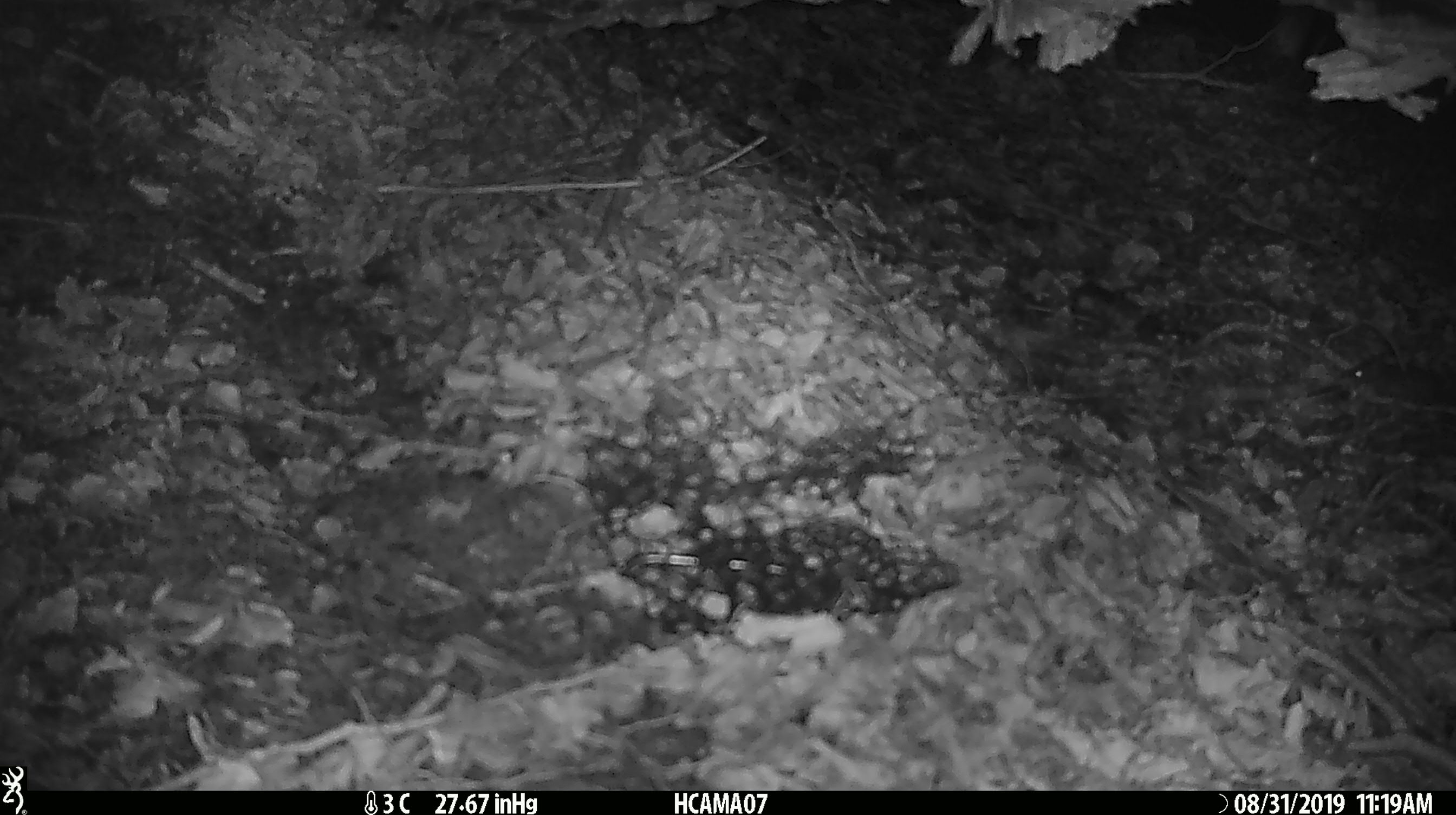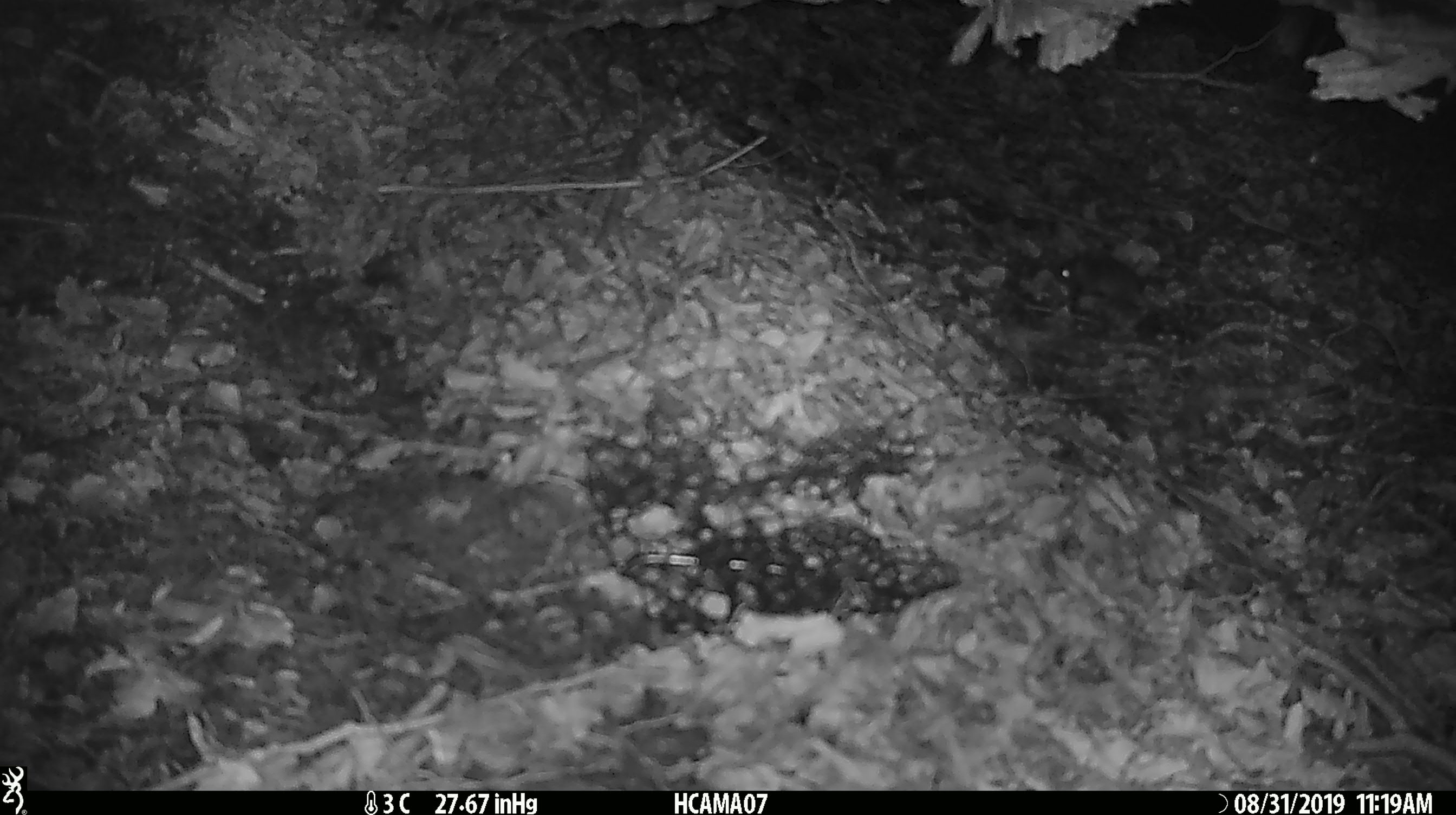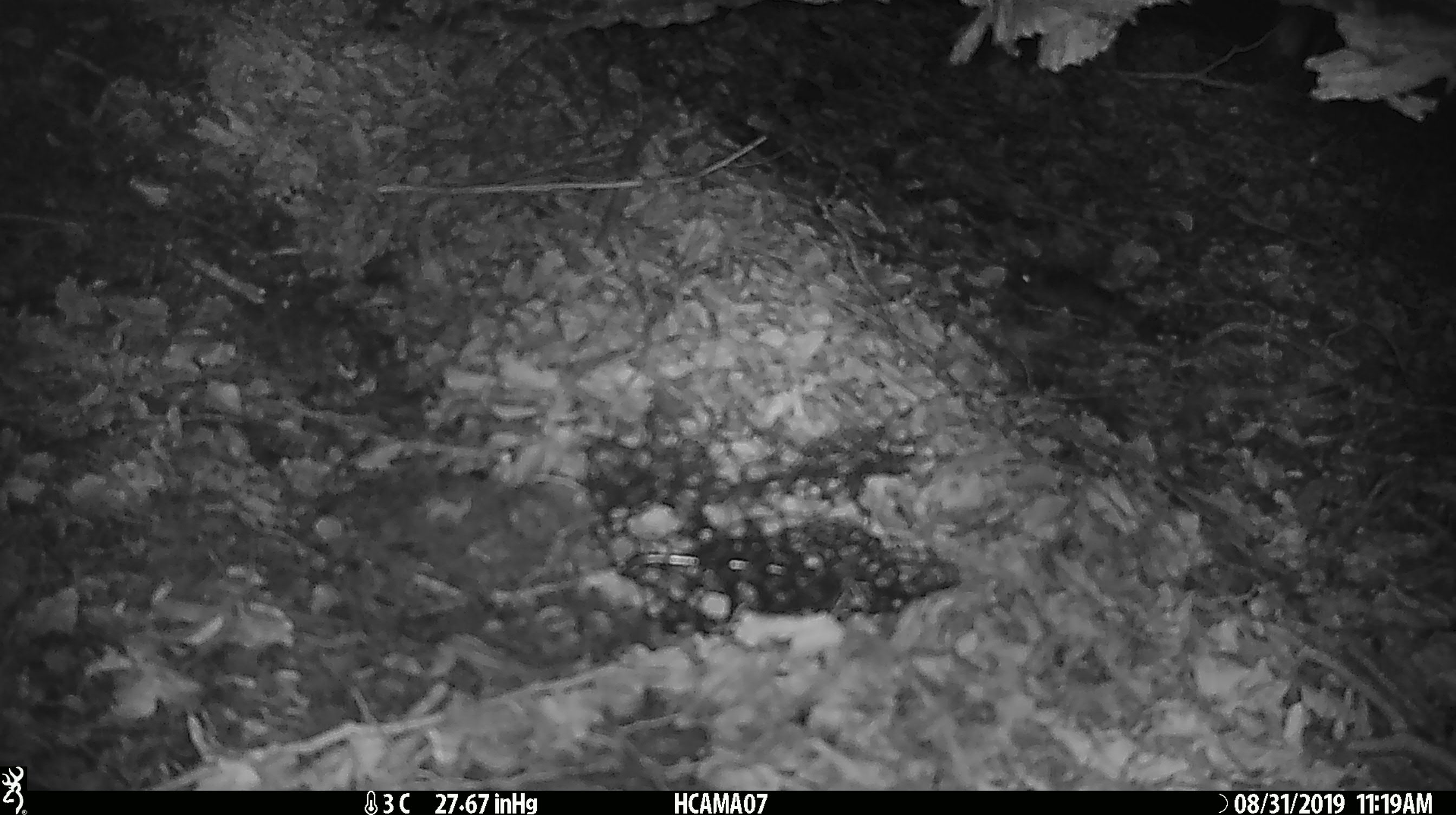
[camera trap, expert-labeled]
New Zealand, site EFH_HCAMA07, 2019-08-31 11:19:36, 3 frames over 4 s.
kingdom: Animalia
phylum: Chordata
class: Mammalia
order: Rodentia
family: Muridae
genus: Mus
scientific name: Mus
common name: mouse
Mouse (Mus).